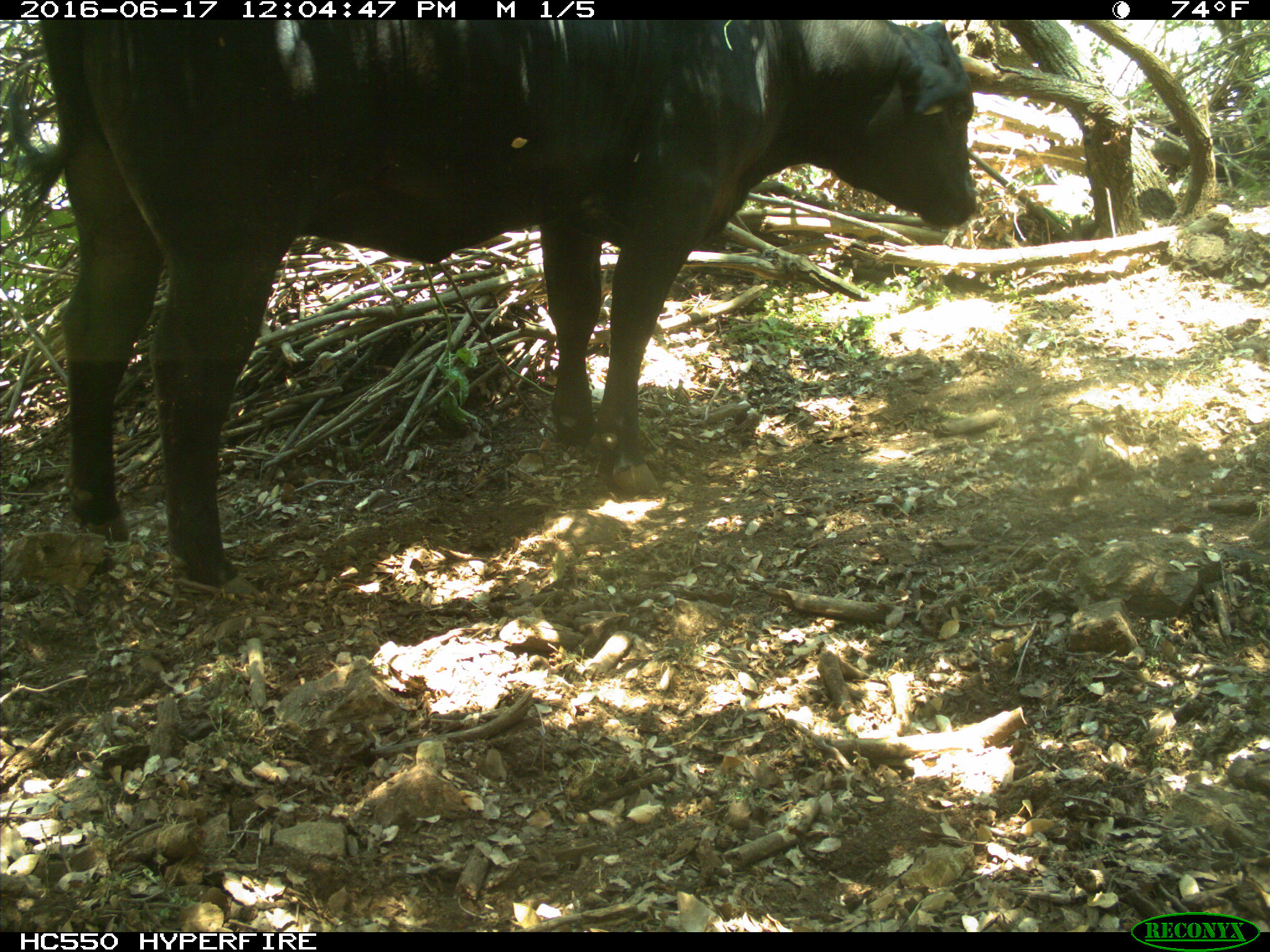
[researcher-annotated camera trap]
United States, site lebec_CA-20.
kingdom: Animalia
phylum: Chordata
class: Mammalia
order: Artiodactyla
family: Bovidae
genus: Bos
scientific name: Bos taurus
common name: domestic cow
Bos taurus (domestic cow).